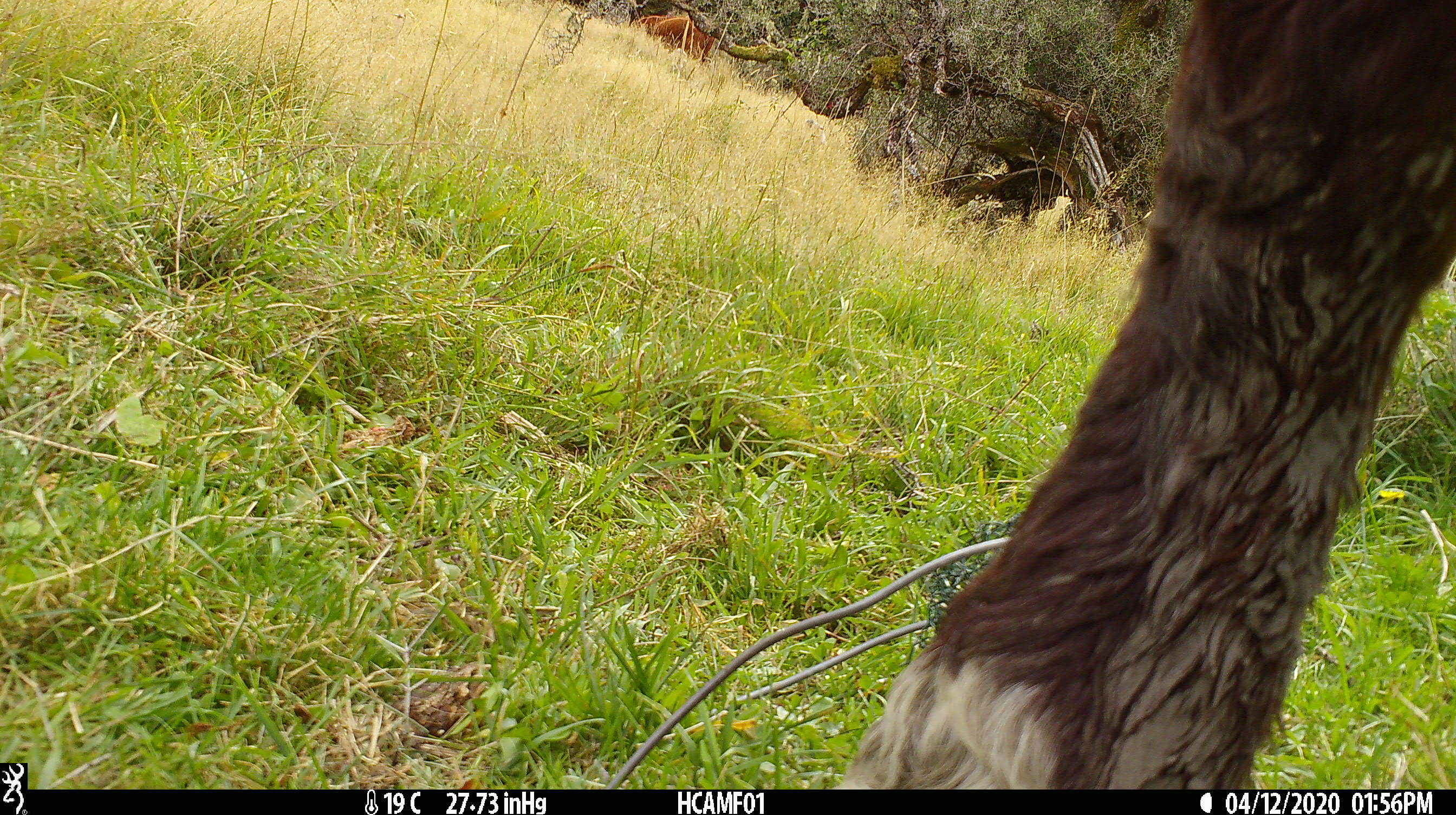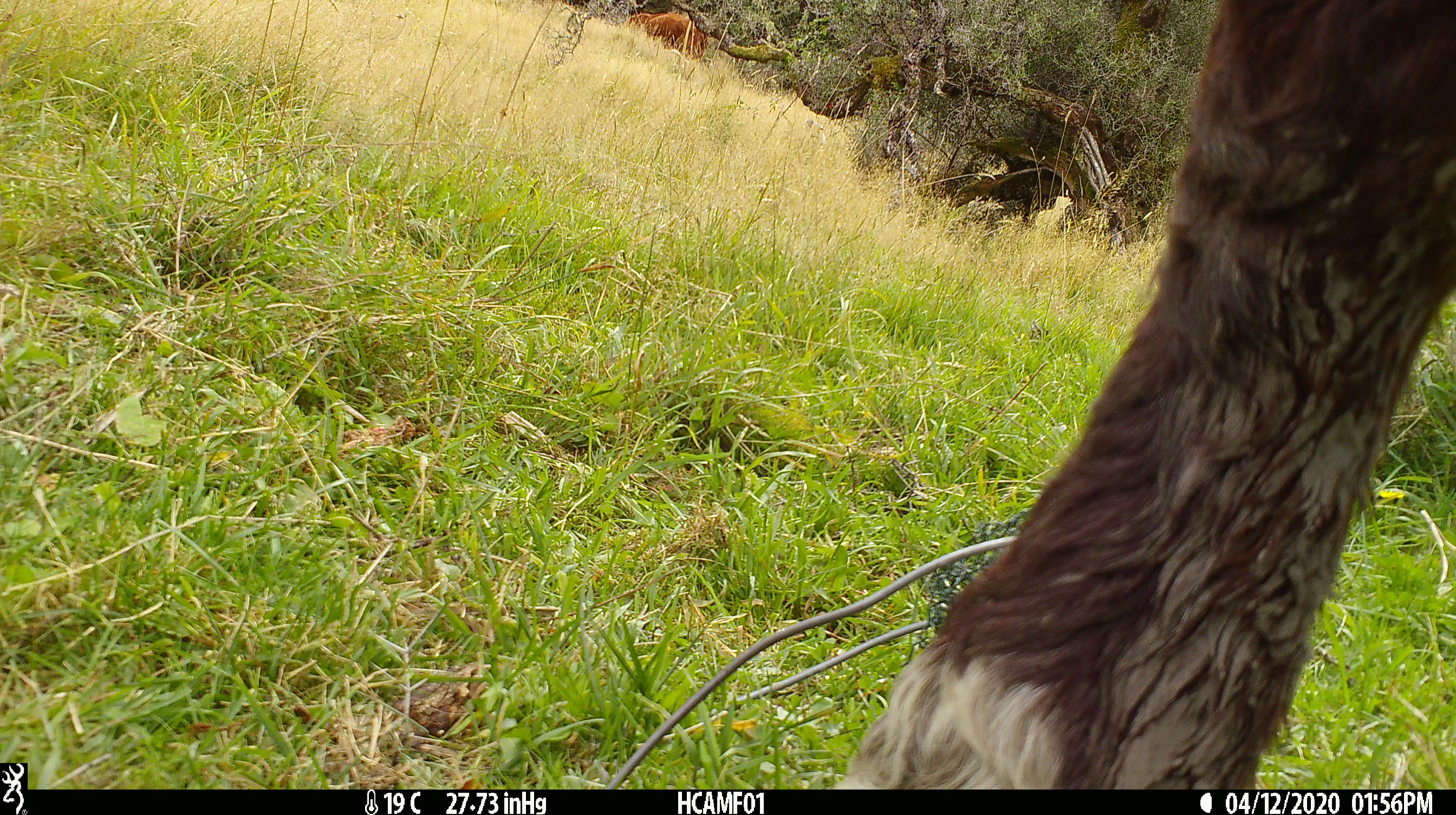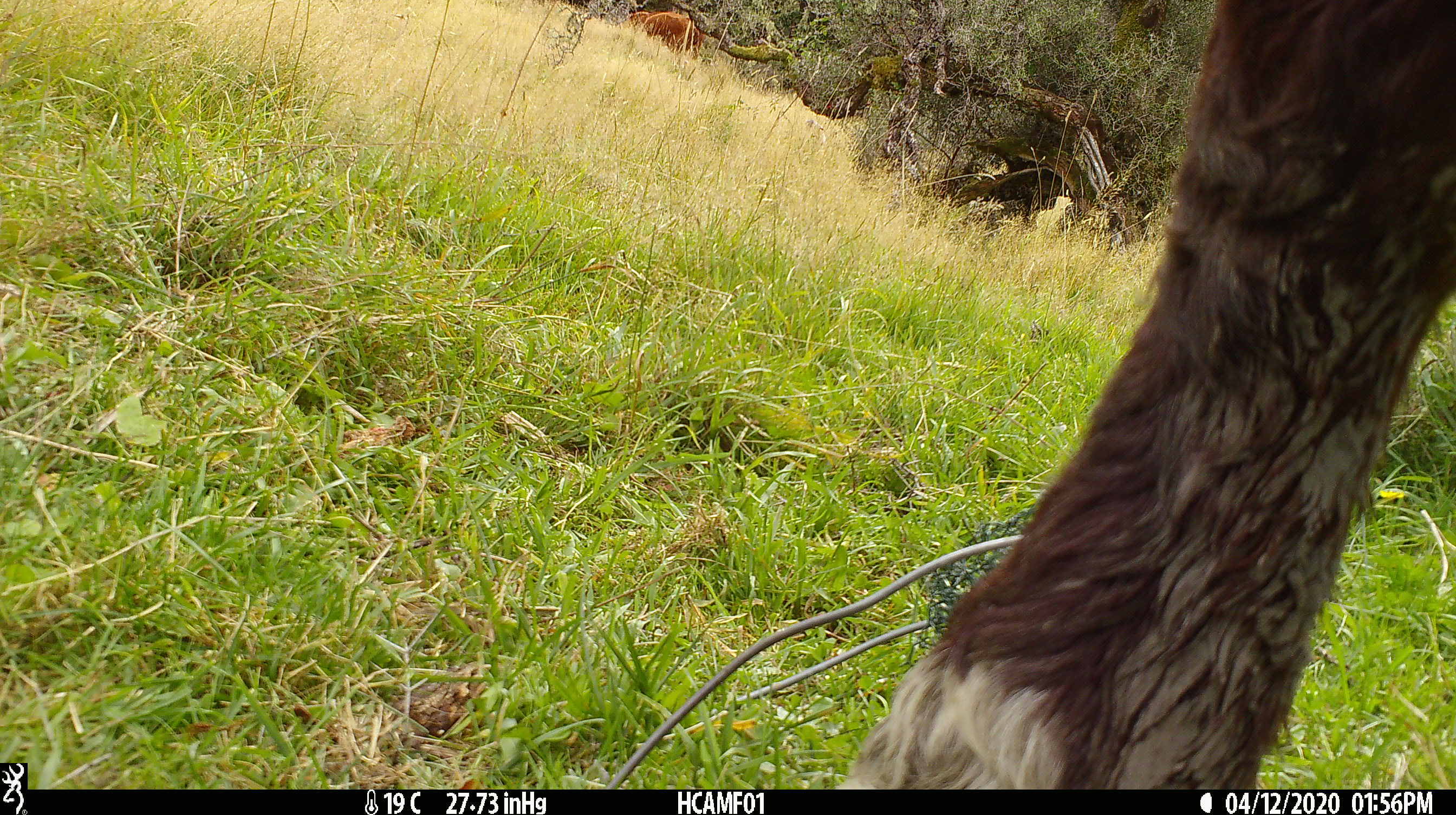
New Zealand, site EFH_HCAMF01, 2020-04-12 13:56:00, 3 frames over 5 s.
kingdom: Animalia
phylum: Chordata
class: Mammalia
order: Artiodactyla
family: Bovidae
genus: Bos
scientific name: Bos taurus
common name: domestic cow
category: cow